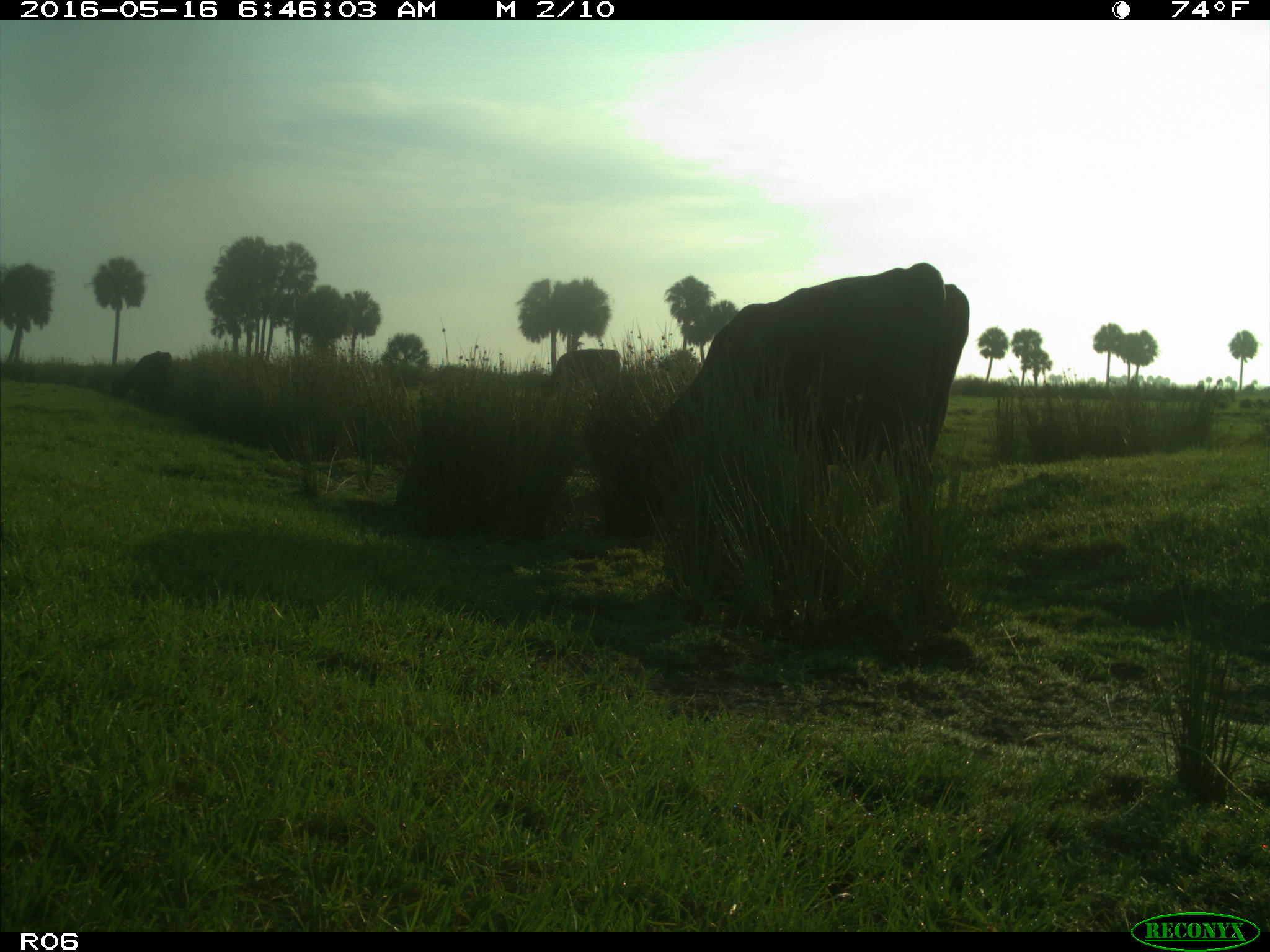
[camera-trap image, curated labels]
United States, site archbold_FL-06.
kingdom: Animalia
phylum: Chordata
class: Mammalia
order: Artiodactyla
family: Bovidae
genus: Bos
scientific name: Bos taurus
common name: domestic cow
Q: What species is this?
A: Bos taurus (domestic cow).